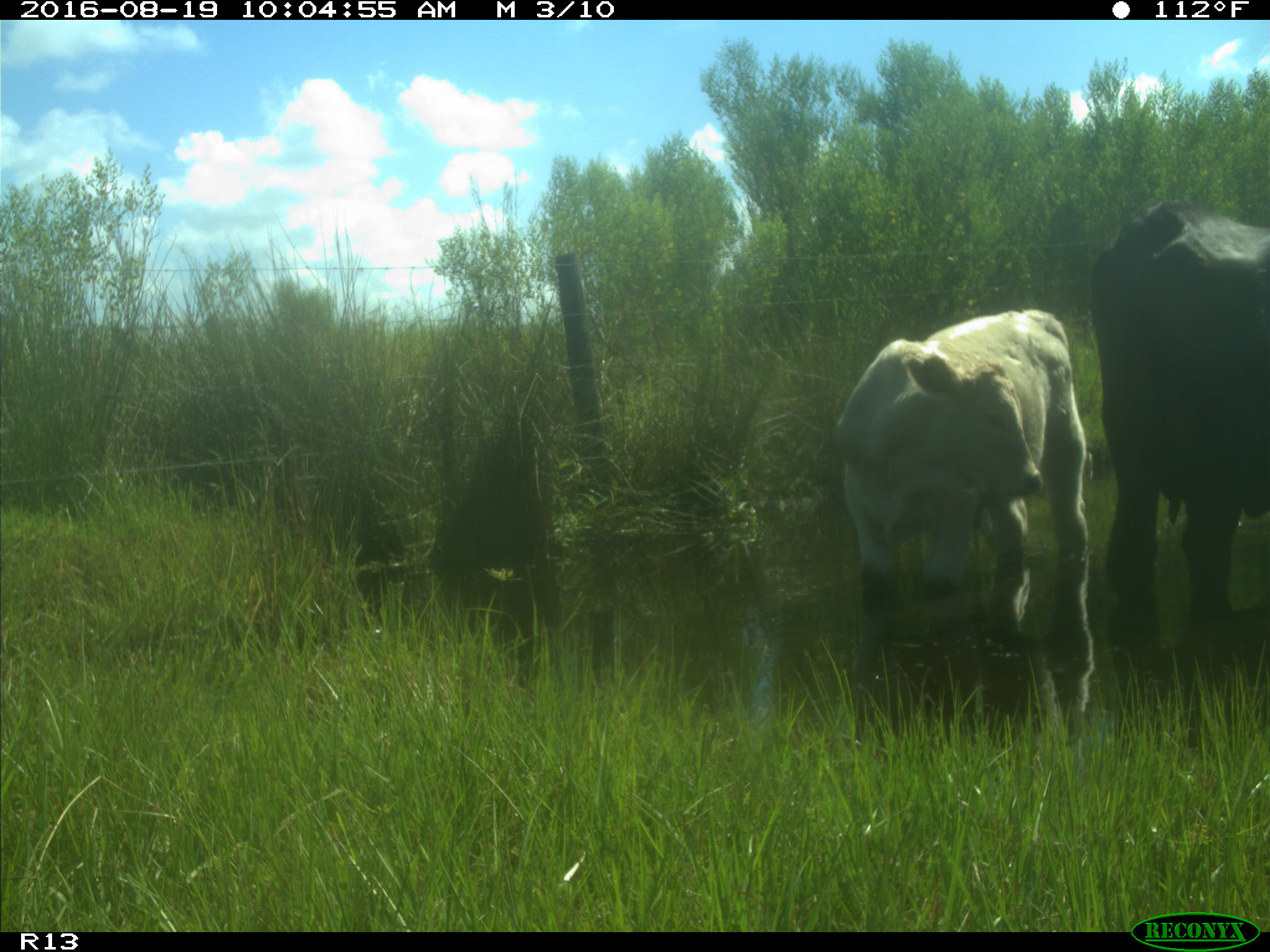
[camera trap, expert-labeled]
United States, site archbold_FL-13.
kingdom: Animalia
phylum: Chordata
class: Mammalia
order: Artiodactyla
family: Bovidae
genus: Bos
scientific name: Bos taurus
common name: domestic cow